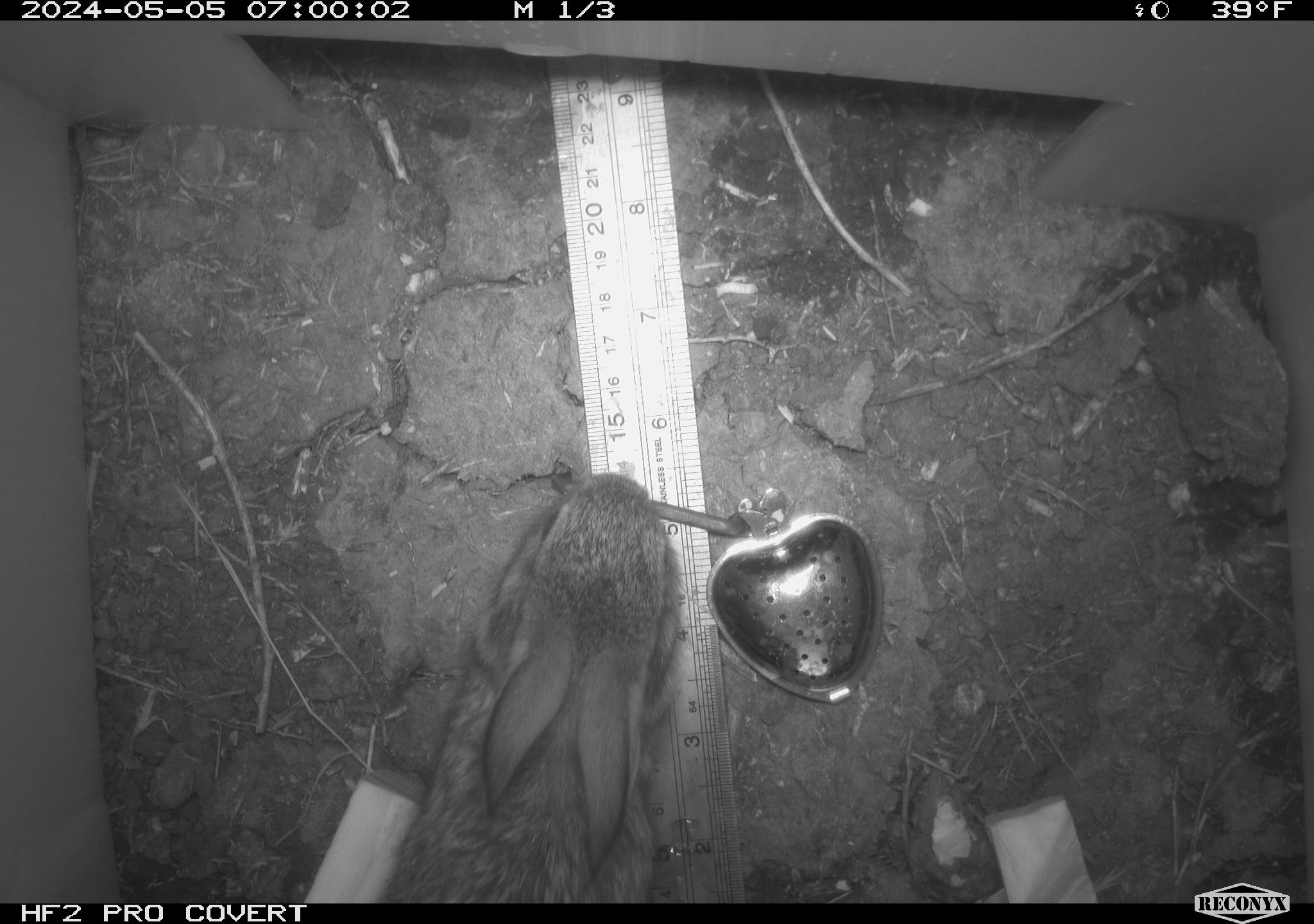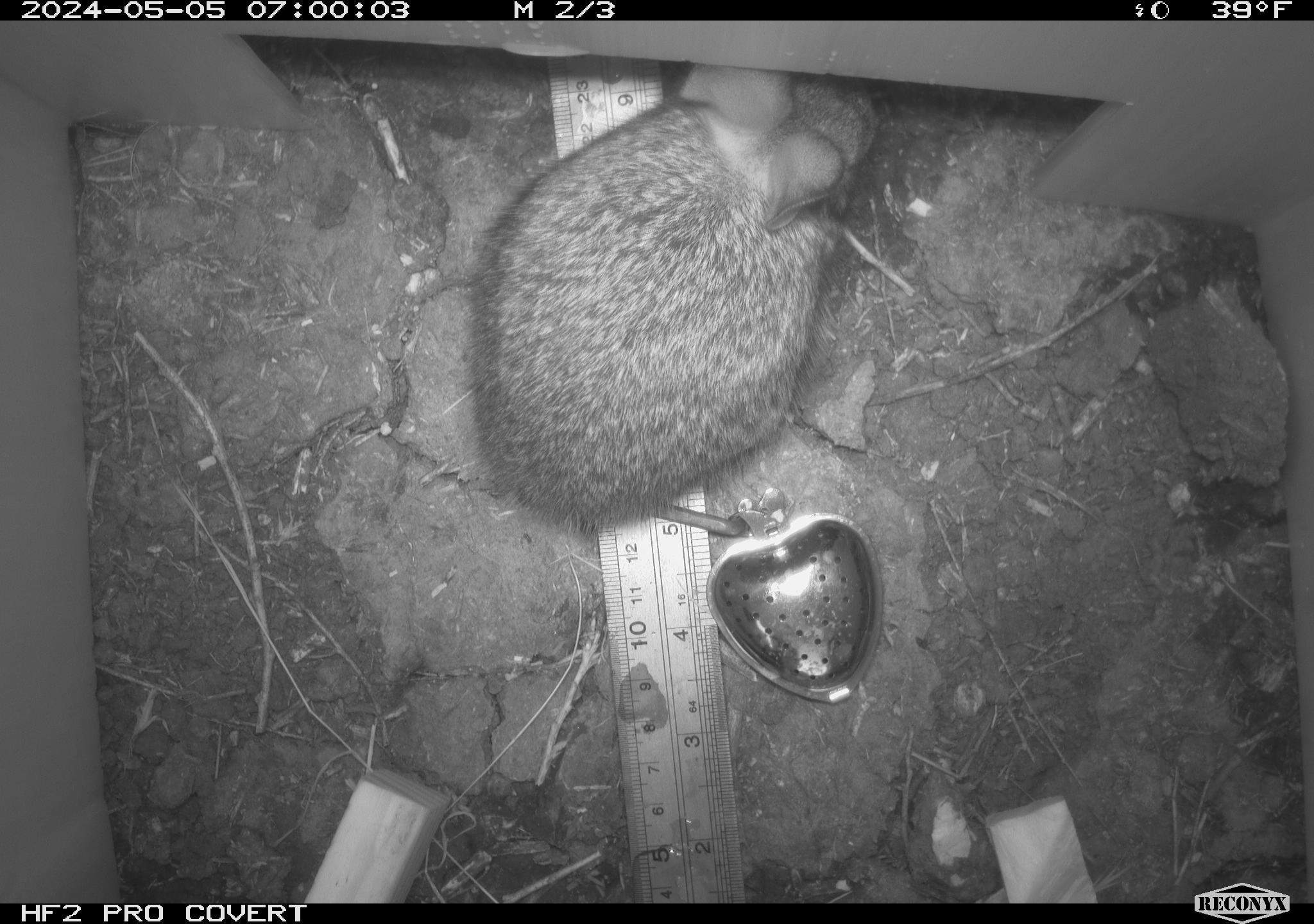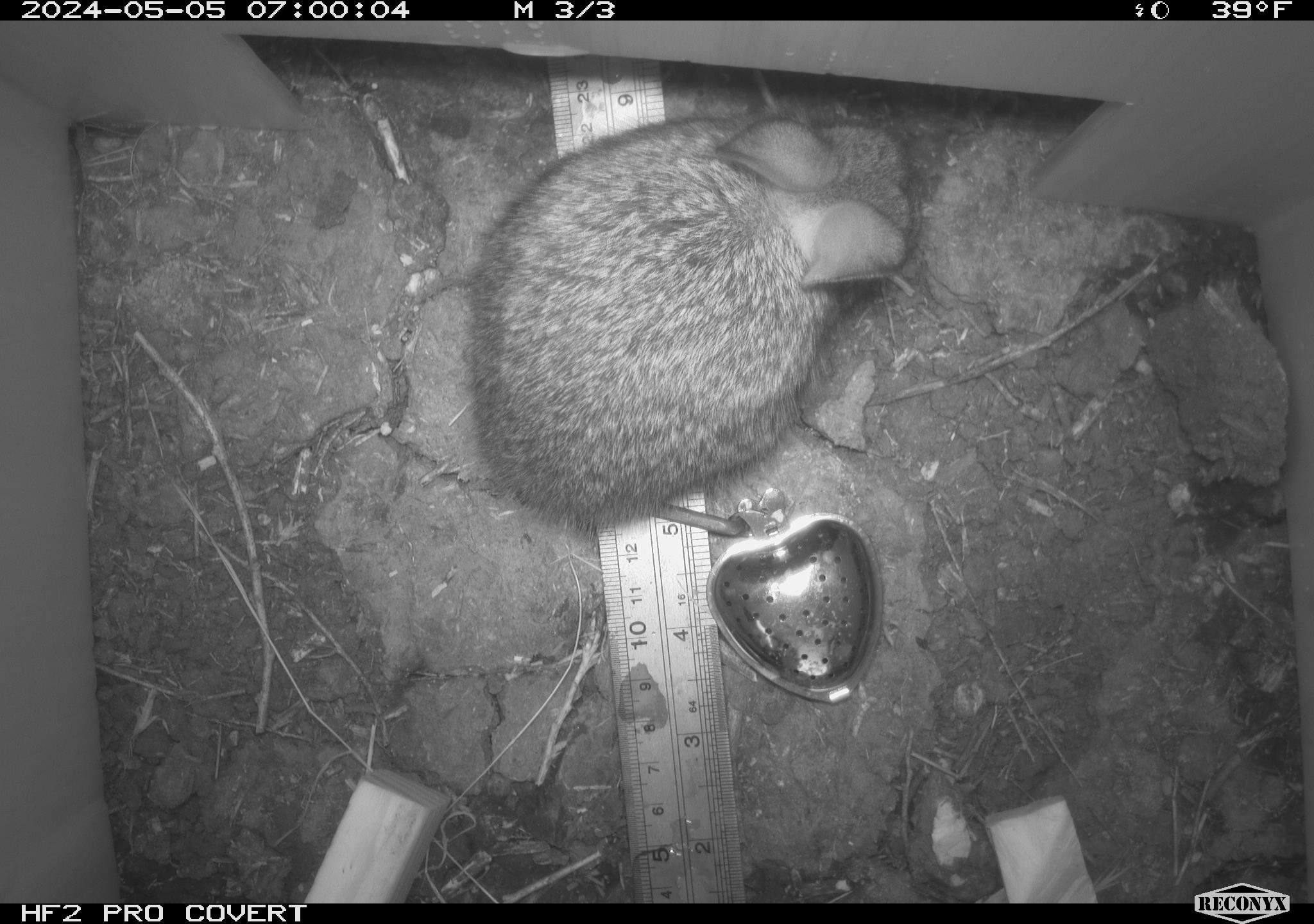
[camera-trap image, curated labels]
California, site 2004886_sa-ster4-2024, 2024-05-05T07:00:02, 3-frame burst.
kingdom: Animalia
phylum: Chordata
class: Mammalia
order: Lagomorpha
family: Leporidae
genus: Sylvilagus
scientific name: Sylvilagus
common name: cottontail rabbits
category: sylvilagus species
Sylvilagus species (cottontail rabbits) (Sylvilagus).